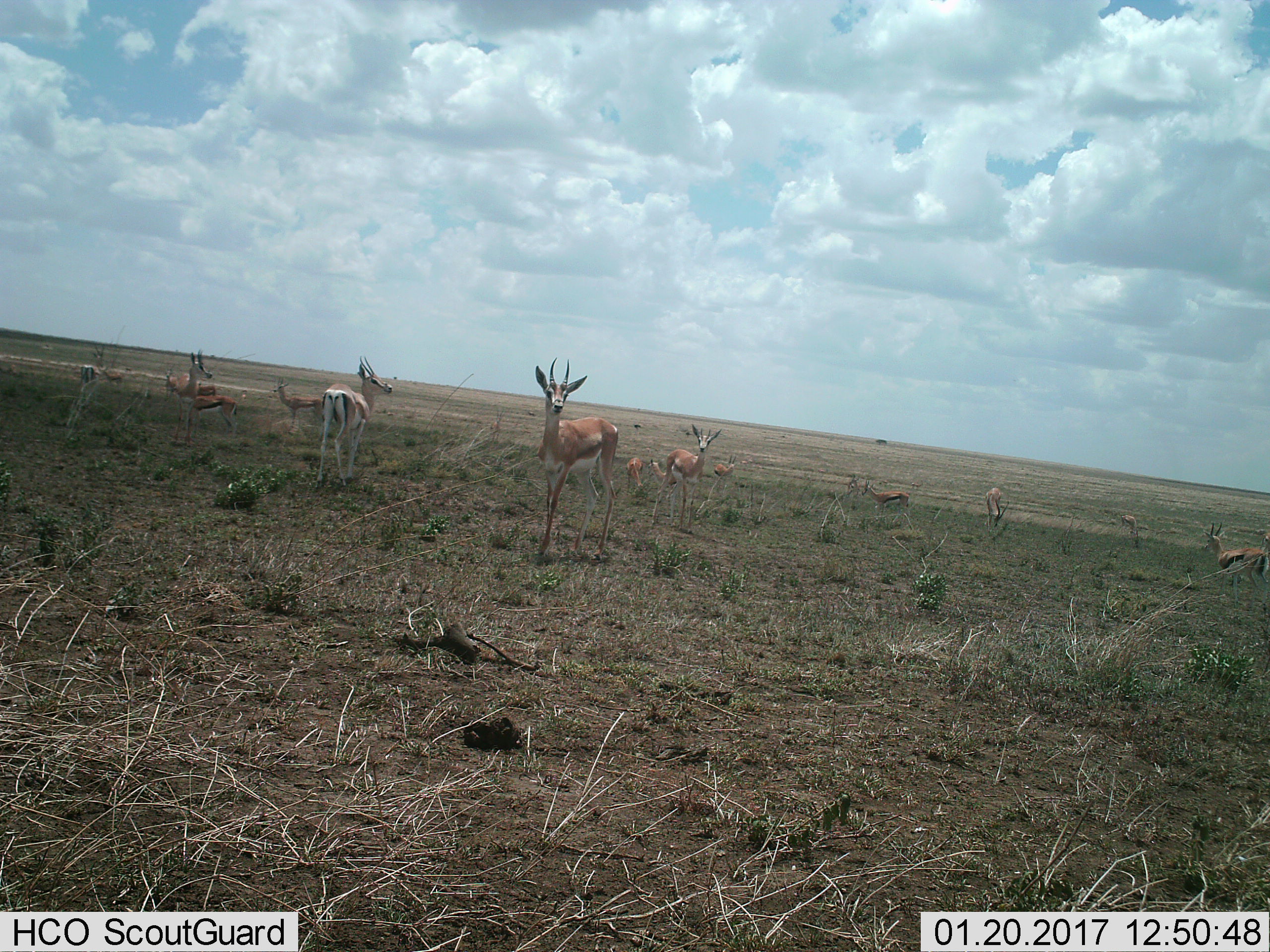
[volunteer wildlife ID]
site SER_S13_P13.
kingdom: Animalia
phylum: Chordata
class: Mammalia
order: Artiodactyla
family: Bovidae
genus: Eudorcas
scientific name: Eudorcas thomsonii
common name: thomson's gazelle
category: gazellethomsons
Gazellethomsons (thomson's gazelle) (Eudorcas thomsonii), count 11-50. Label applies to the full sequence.